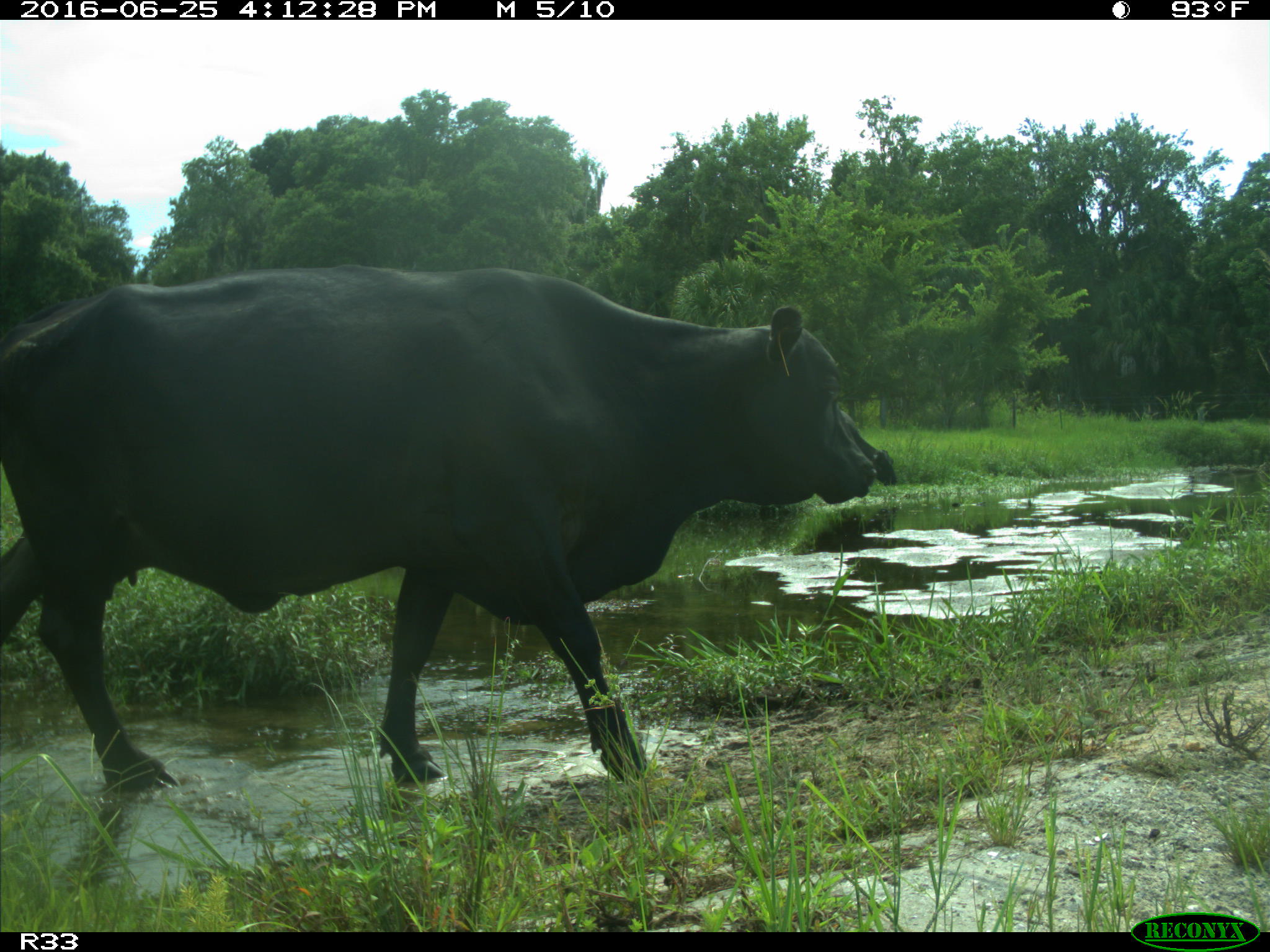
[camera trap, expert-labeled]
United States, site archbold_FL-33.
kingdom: Animalia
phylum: Chordata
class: Mammalia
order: Artiodactyla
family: Bovidae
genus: Bos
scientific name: Bos taurus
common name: domestic cow